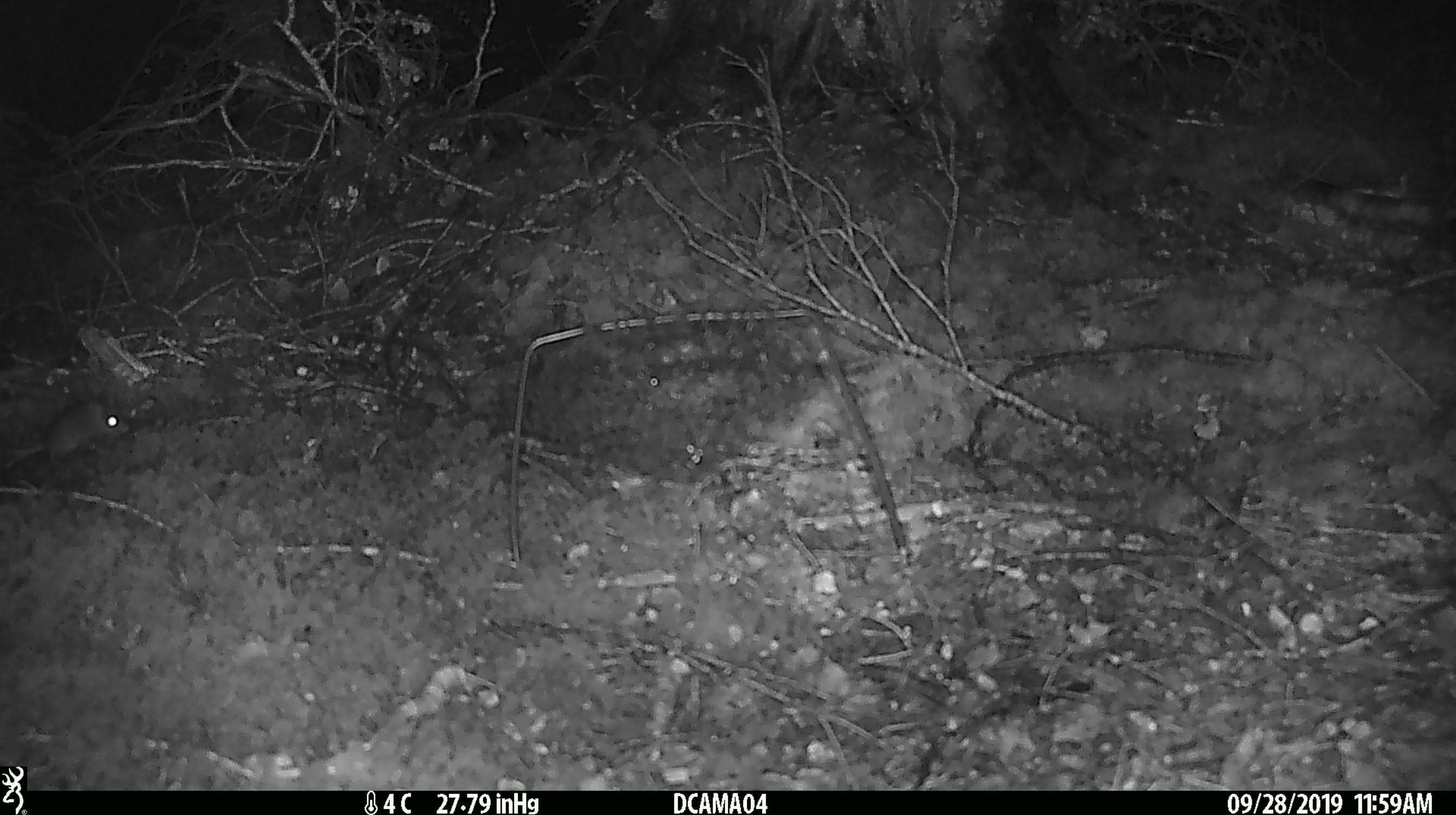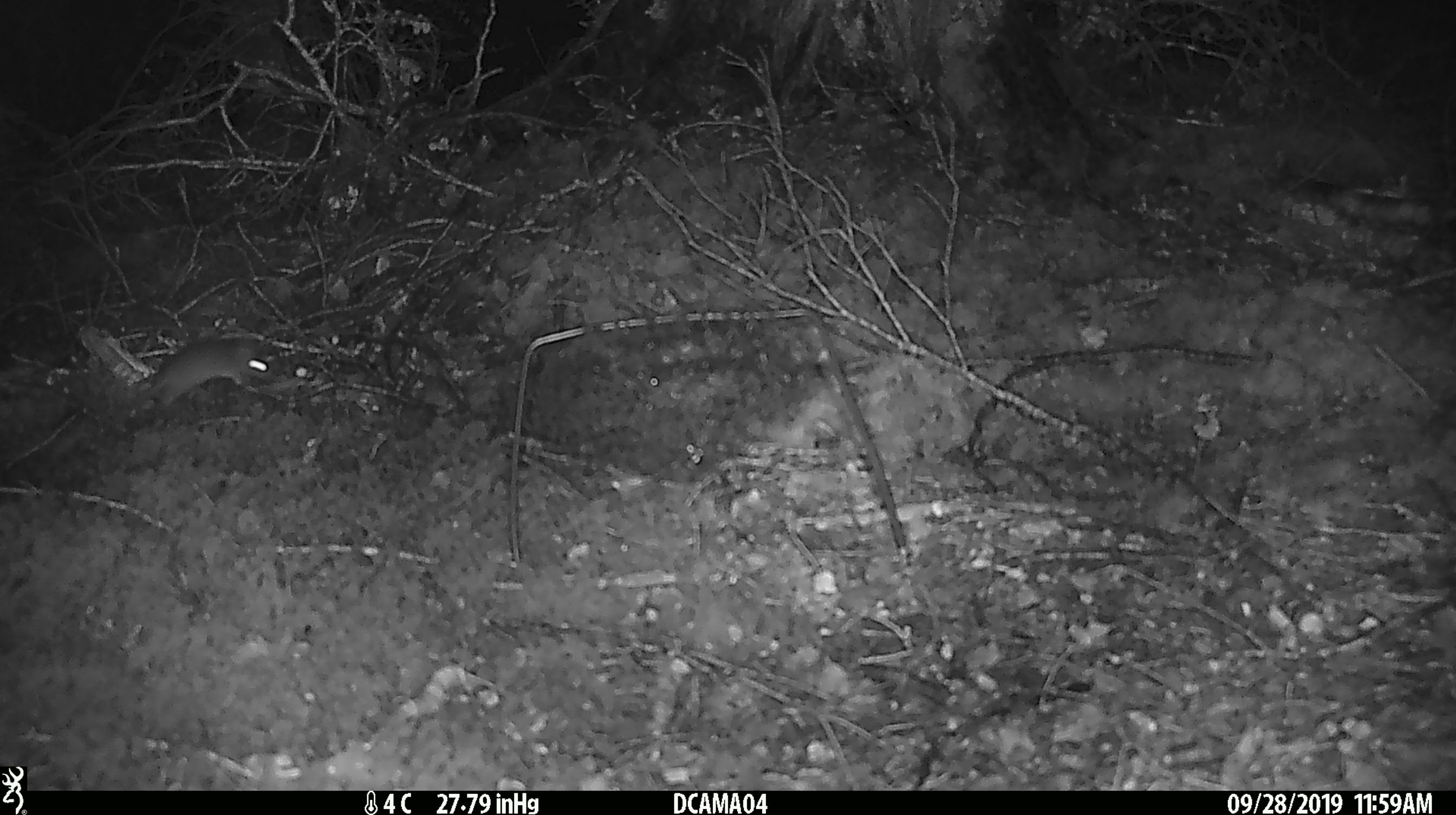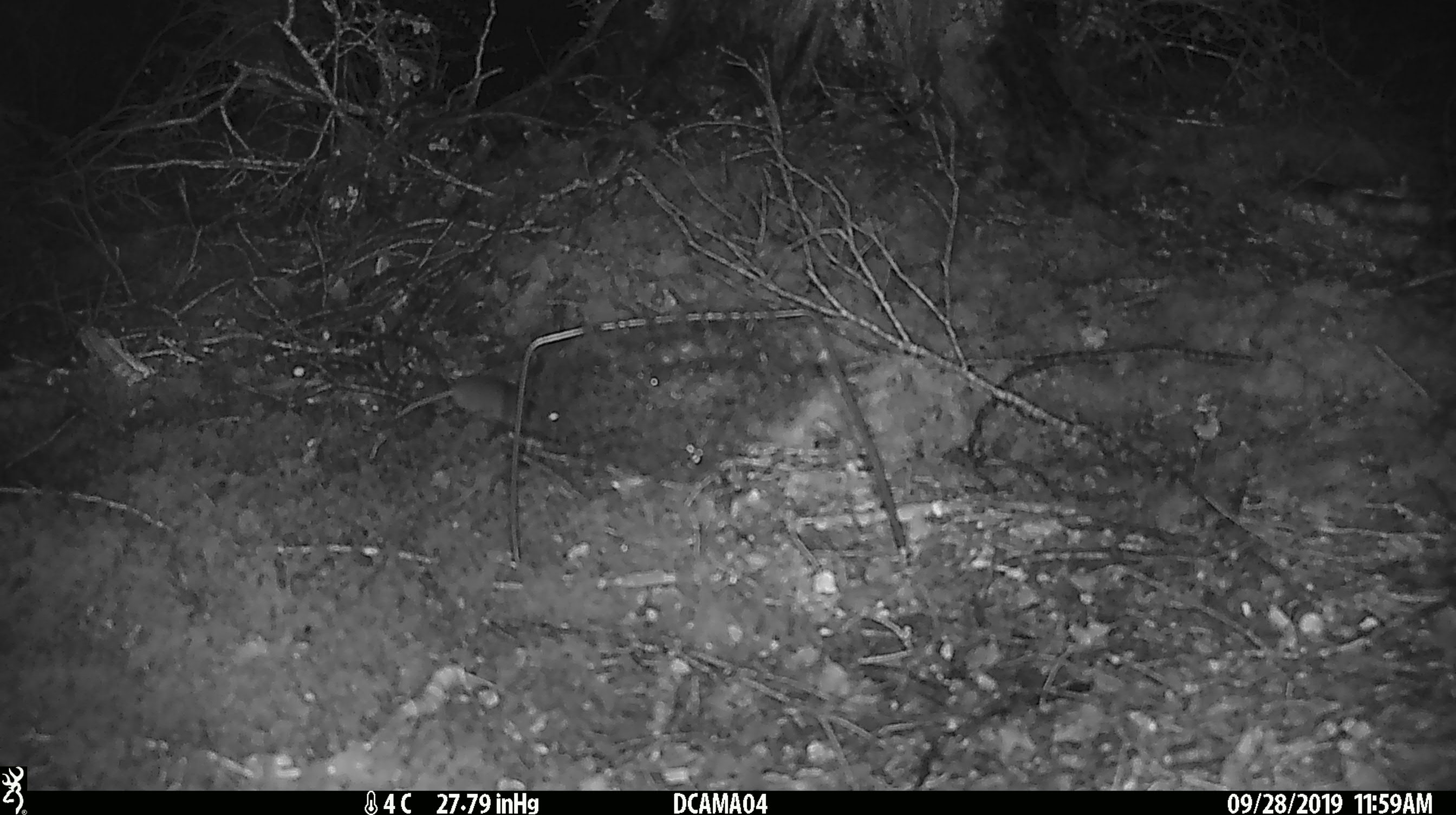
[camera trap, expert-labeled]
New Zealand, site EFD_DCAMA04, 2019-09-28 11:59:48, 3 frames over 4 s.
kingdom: Animalia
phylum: Chordata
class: Mammalia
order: Rodentia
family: Muridae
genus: Mus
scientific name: Mus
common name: mouse